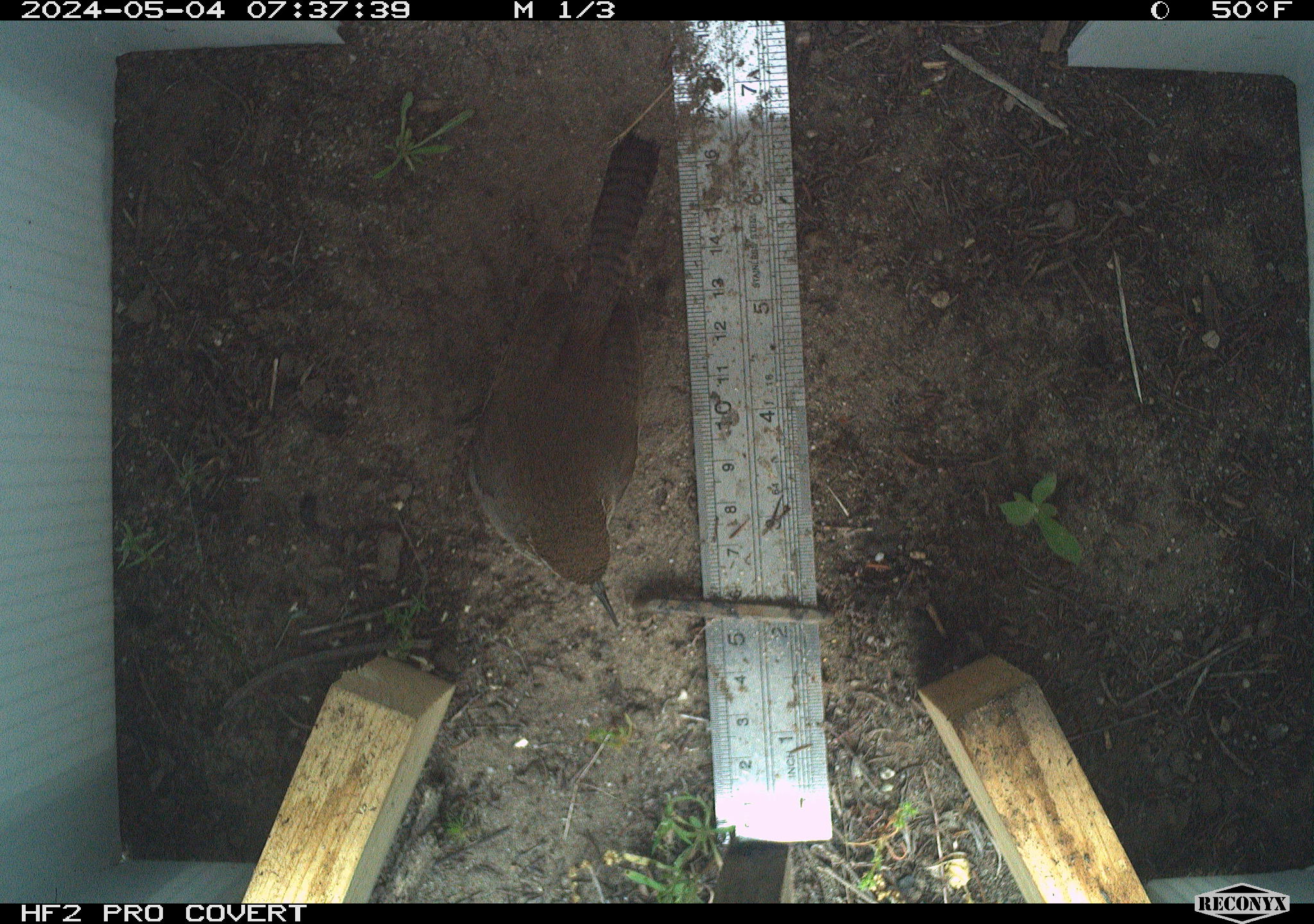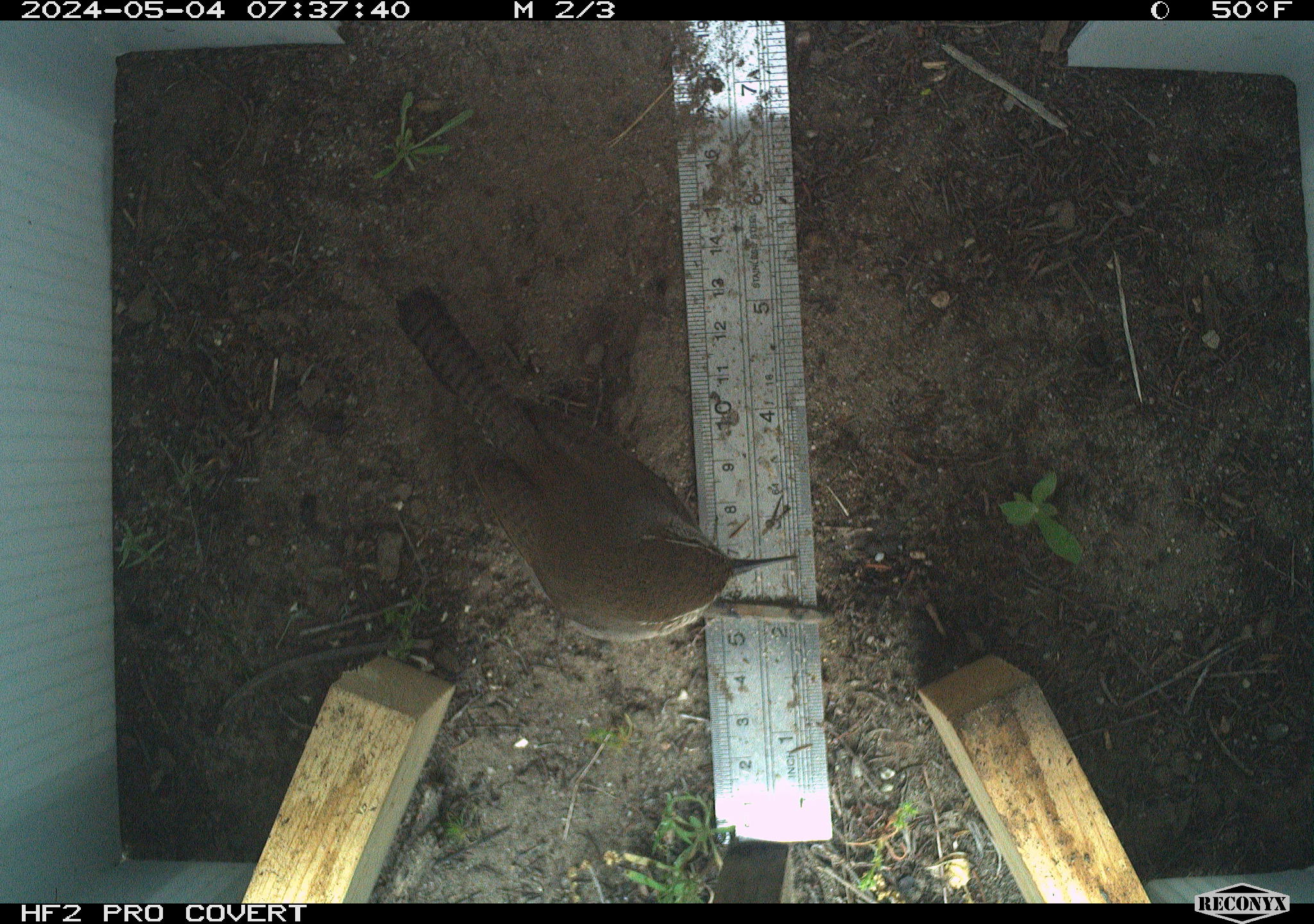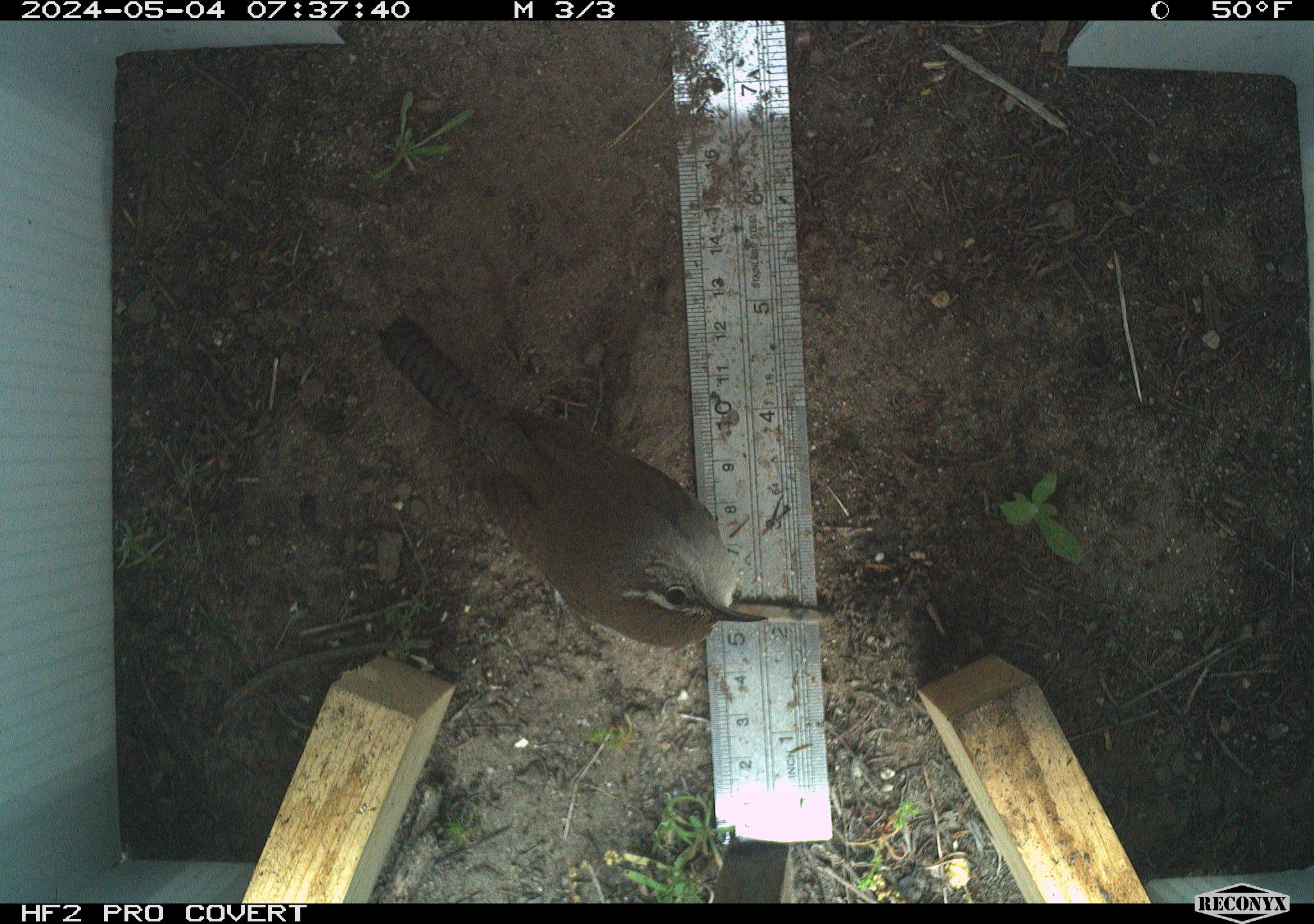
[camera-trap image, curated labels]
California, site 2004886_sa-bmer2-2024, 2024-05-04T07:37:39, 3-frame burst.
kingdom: Animalia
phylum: Chordata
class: Aves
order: Passeriformes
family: Troglodytidae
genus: Thryomanes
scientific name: Thryomanes bewickii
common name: bewick's wren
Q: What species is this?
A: Bewick's wren (Thryomanes bewickii).